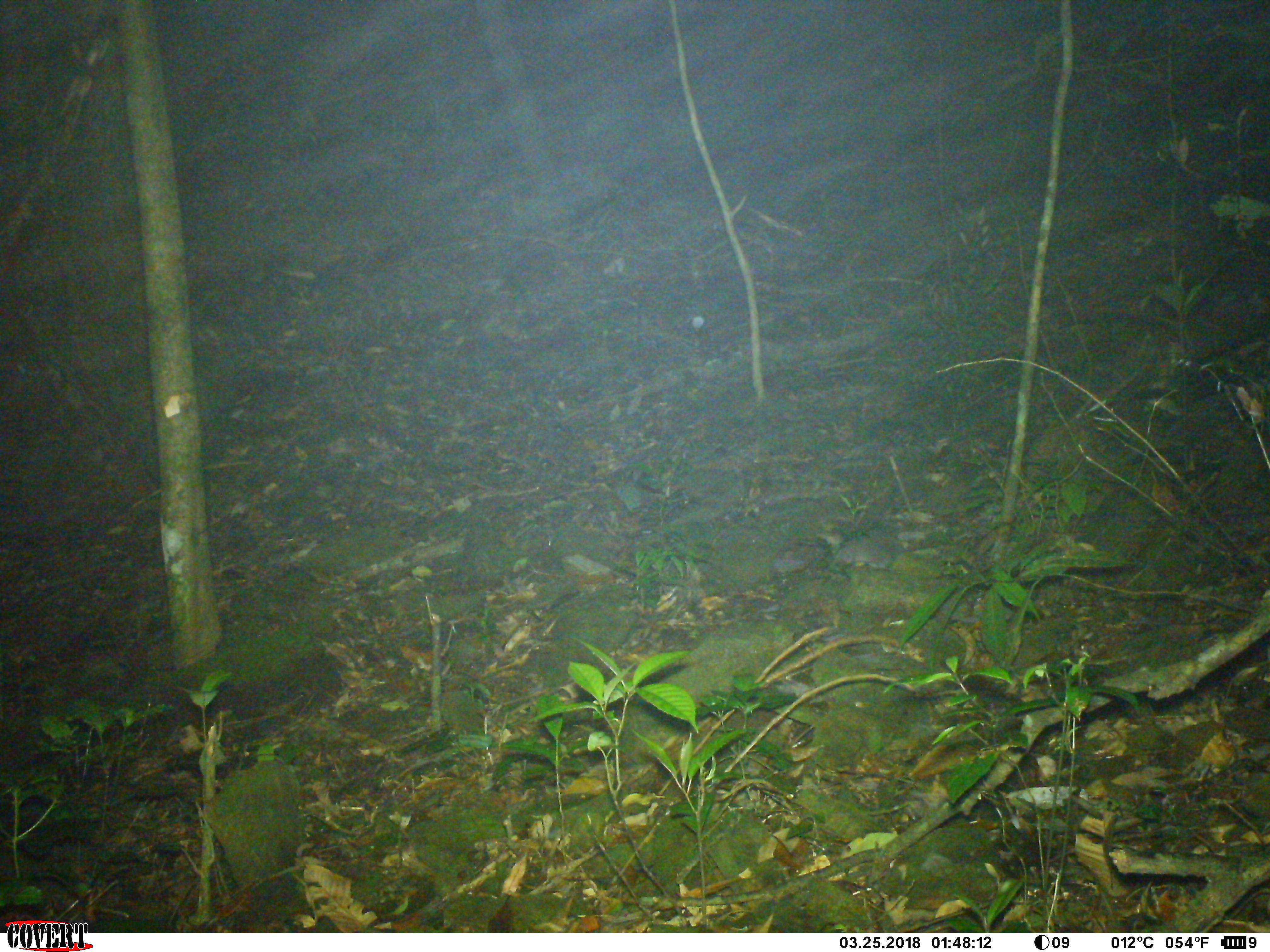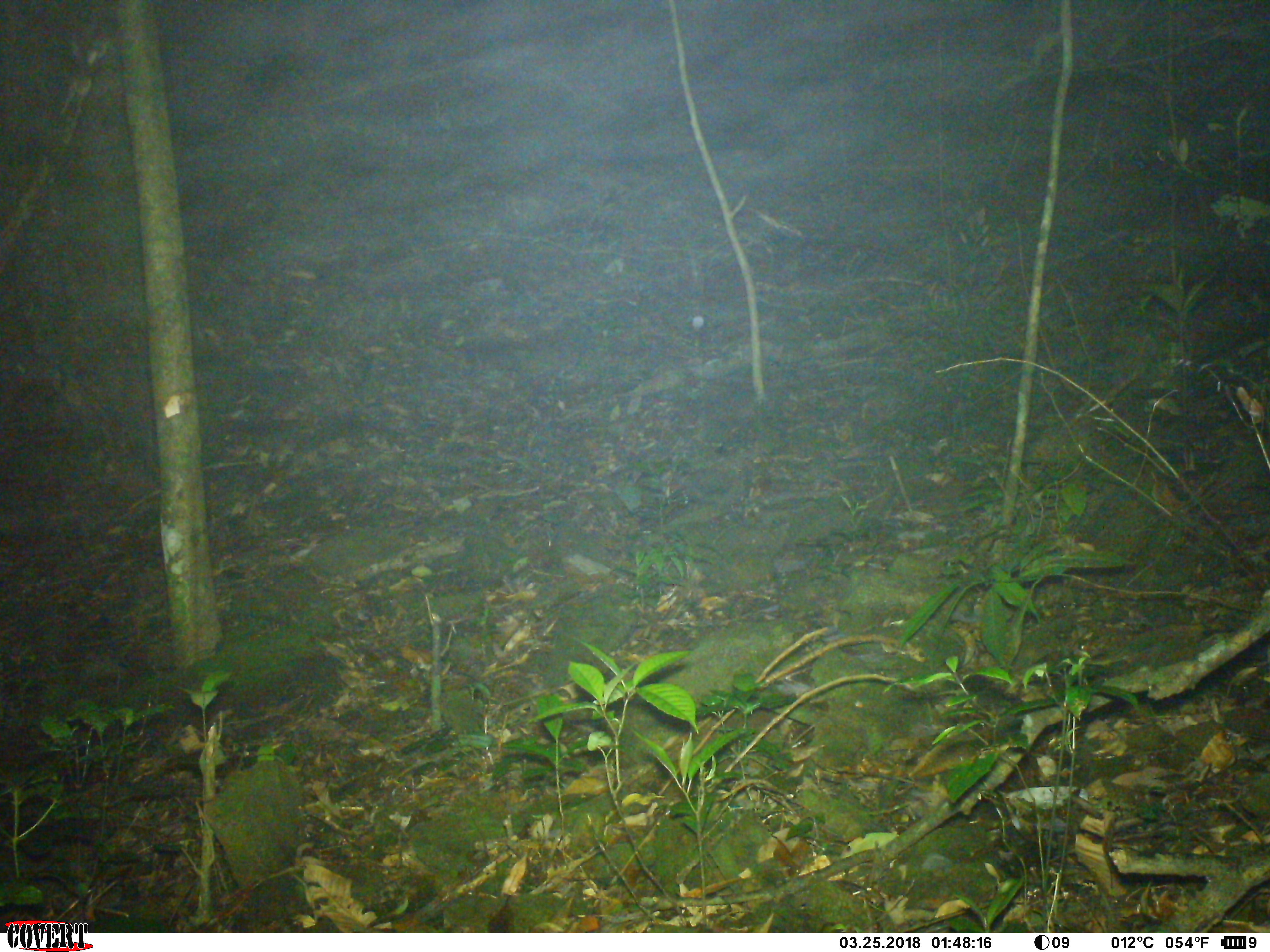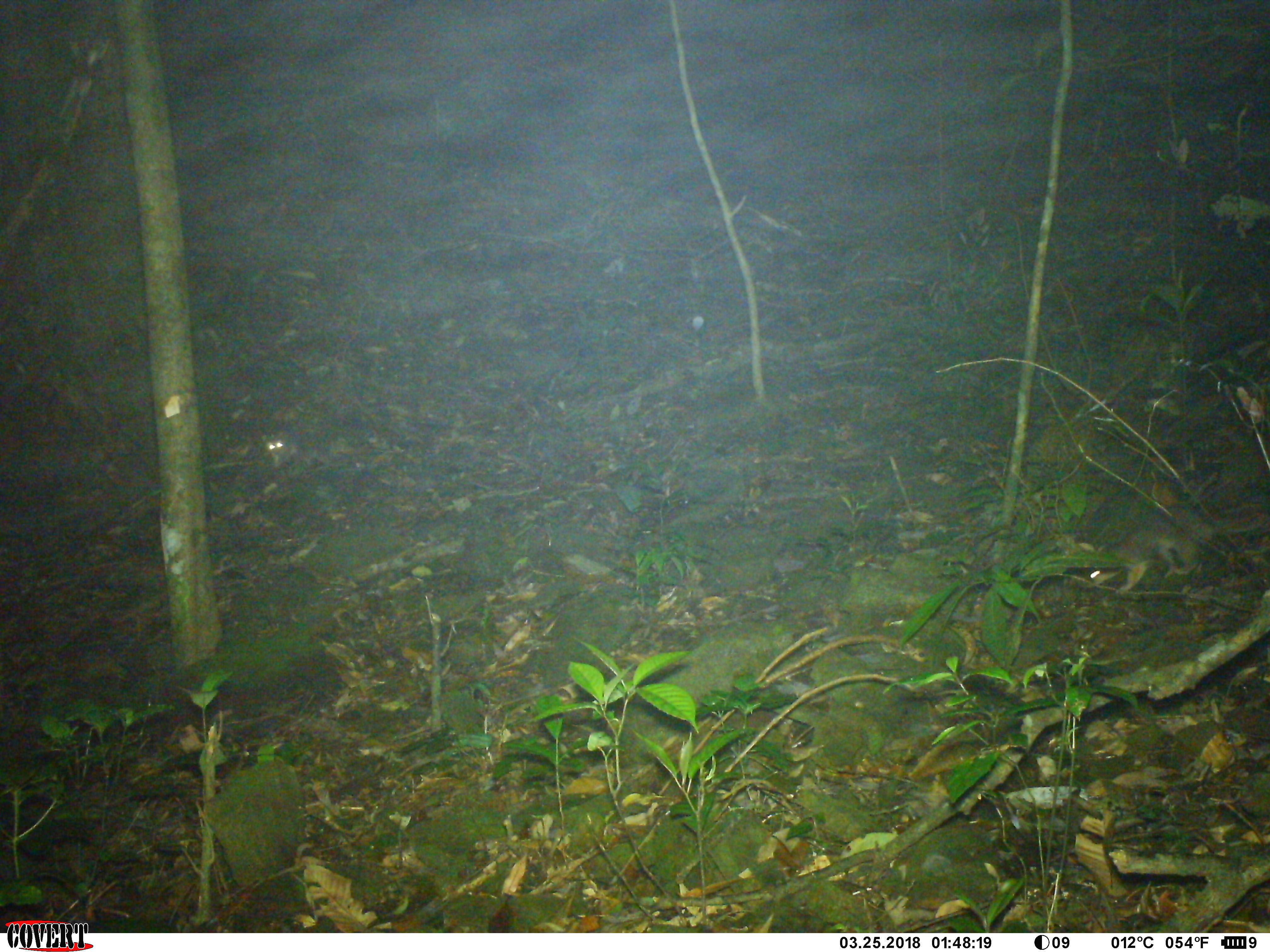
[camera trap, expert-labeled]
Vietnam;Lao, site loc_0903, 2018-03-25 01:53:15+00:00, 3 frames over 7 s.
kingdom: Animalia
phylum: Chordata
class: Mammalia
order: Carnivora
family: Mustelidae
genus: Melogale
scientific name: Melogale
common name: ferret badger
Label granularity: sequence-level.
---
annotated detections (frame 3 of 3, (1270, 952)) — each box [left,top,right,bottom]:
ferret badger: [1079,504,1270,597]